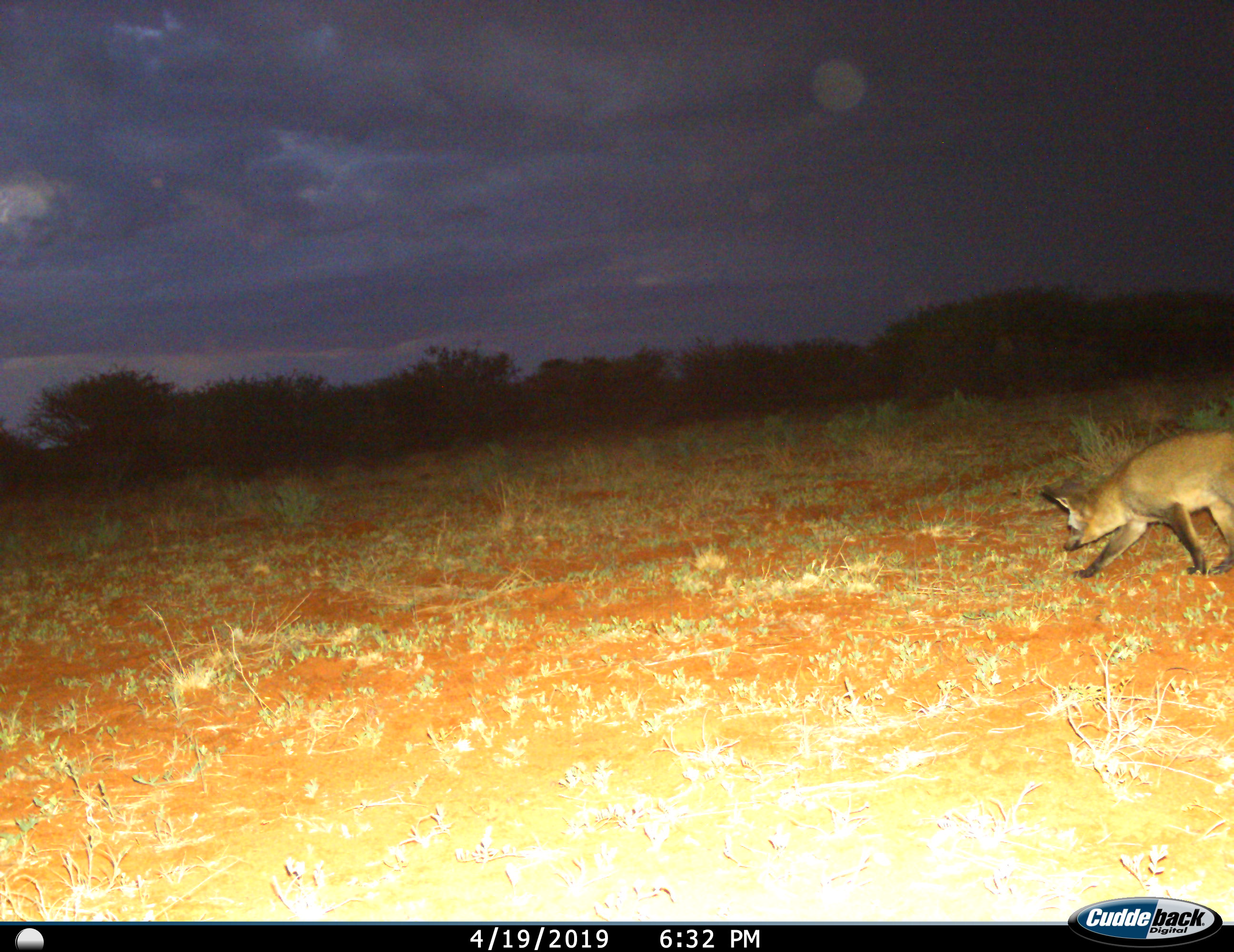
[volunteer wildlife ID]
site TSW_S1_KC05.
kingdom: Animalia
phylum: Chordata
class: Mammalia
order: Carnivora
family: Canidae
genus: Otocyon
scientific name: Otocyon megalotis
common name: bat-eared fox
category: foxbateared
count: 1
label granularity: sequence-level